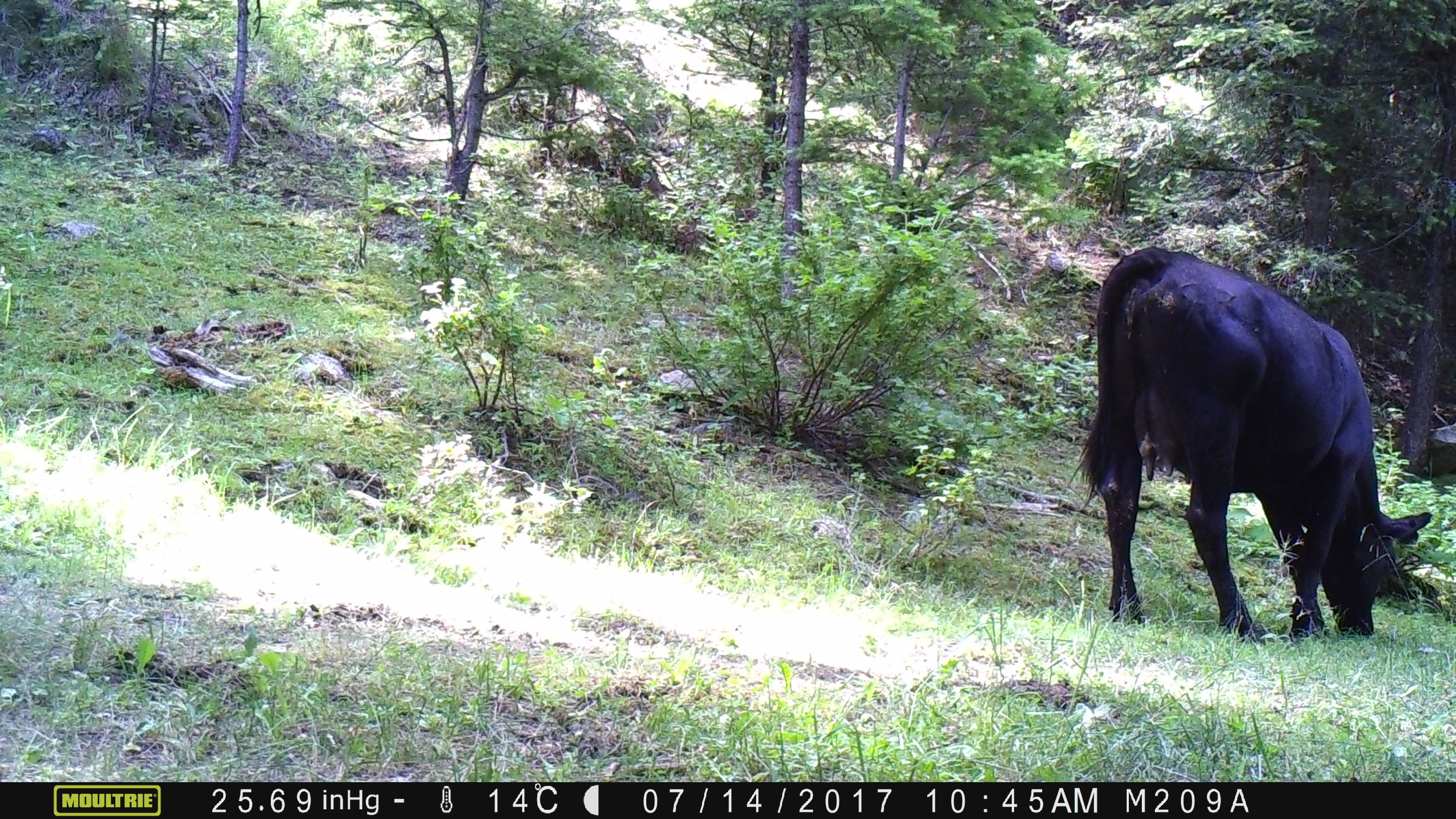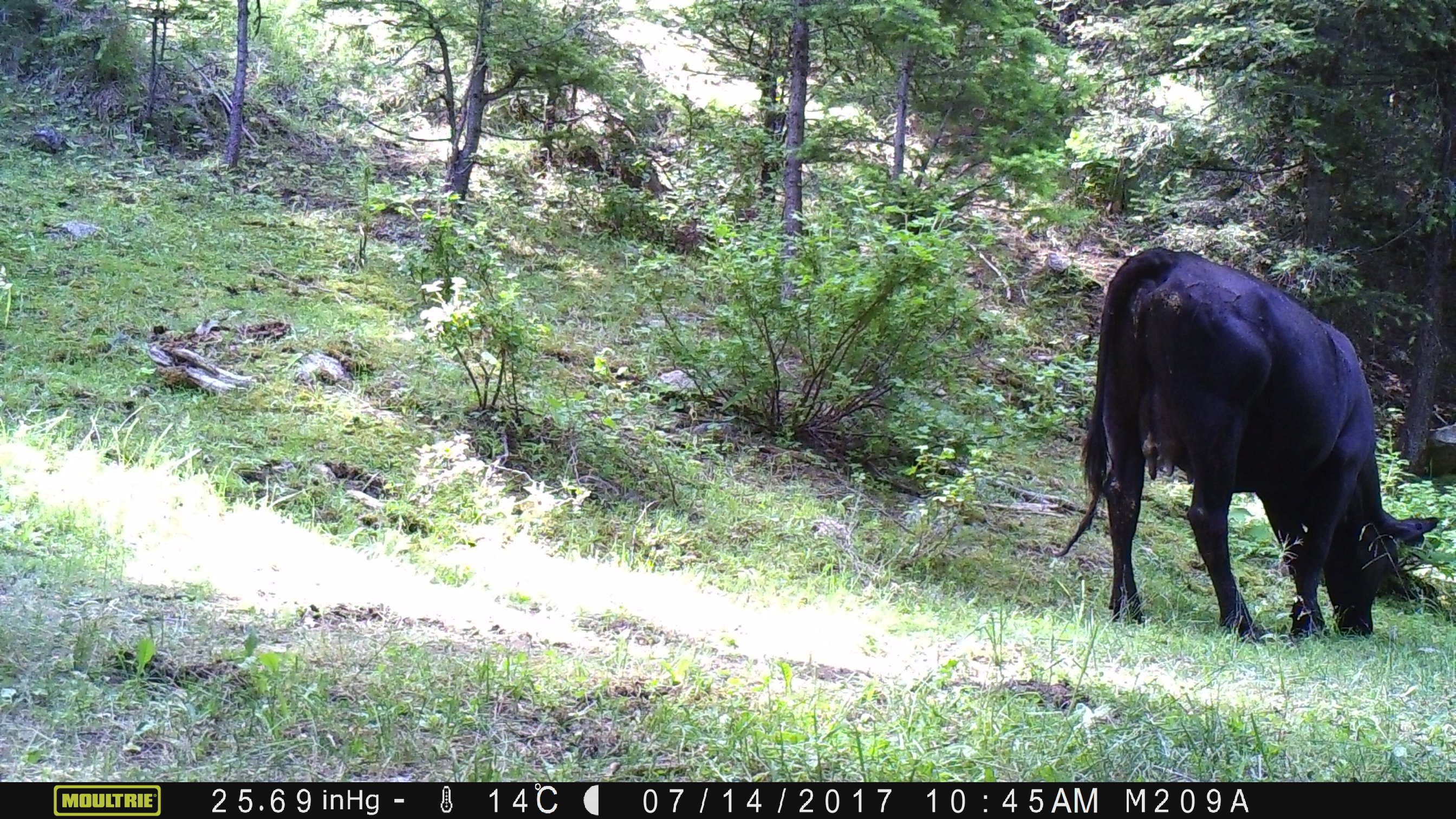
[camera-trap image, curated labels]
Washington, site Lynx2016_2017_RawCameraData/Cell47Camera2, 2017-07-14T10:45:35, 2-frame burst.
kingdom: Animalia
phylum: Chordata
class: Mammalia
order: Artiodactyla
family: Bovidae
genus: Bos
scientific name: Bos taurus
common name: domestic cattle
Domestic cattle (Bos taurus). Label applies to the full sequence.